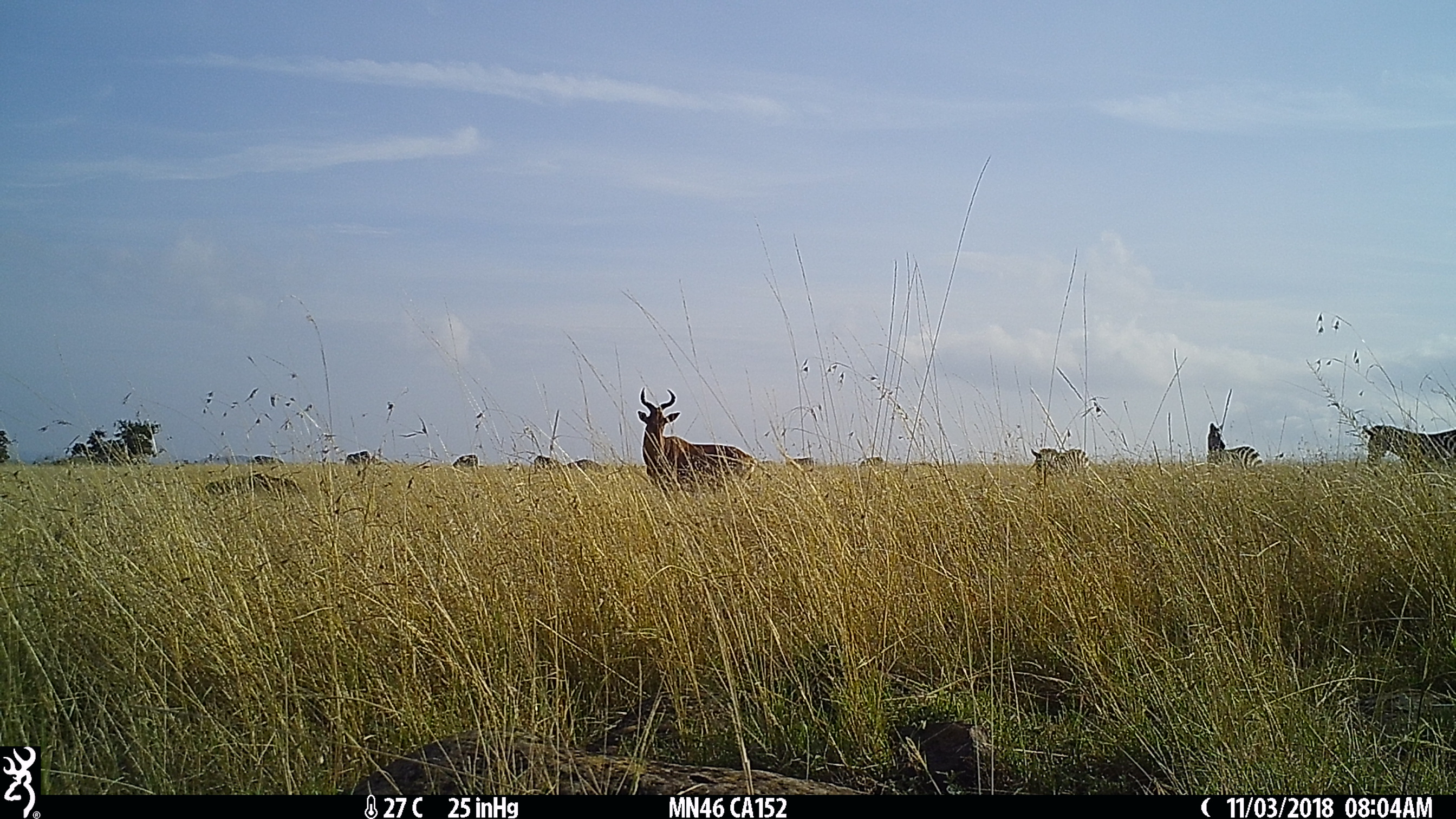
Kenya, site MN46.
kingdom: Animalia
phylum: Chordata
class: Mammalia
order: Artiodactyla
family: Bovidae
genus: Alcelaphus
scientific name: Alcelaphus buselaphus cokii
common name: coke's hartebeest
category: hartebeest cokes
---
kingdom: Animalia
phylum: Chordata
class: Mammalia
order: Perissodactyla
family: Equidae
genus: Equus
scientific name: Equus quagga burchellii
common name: burchell's zebra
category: zebra